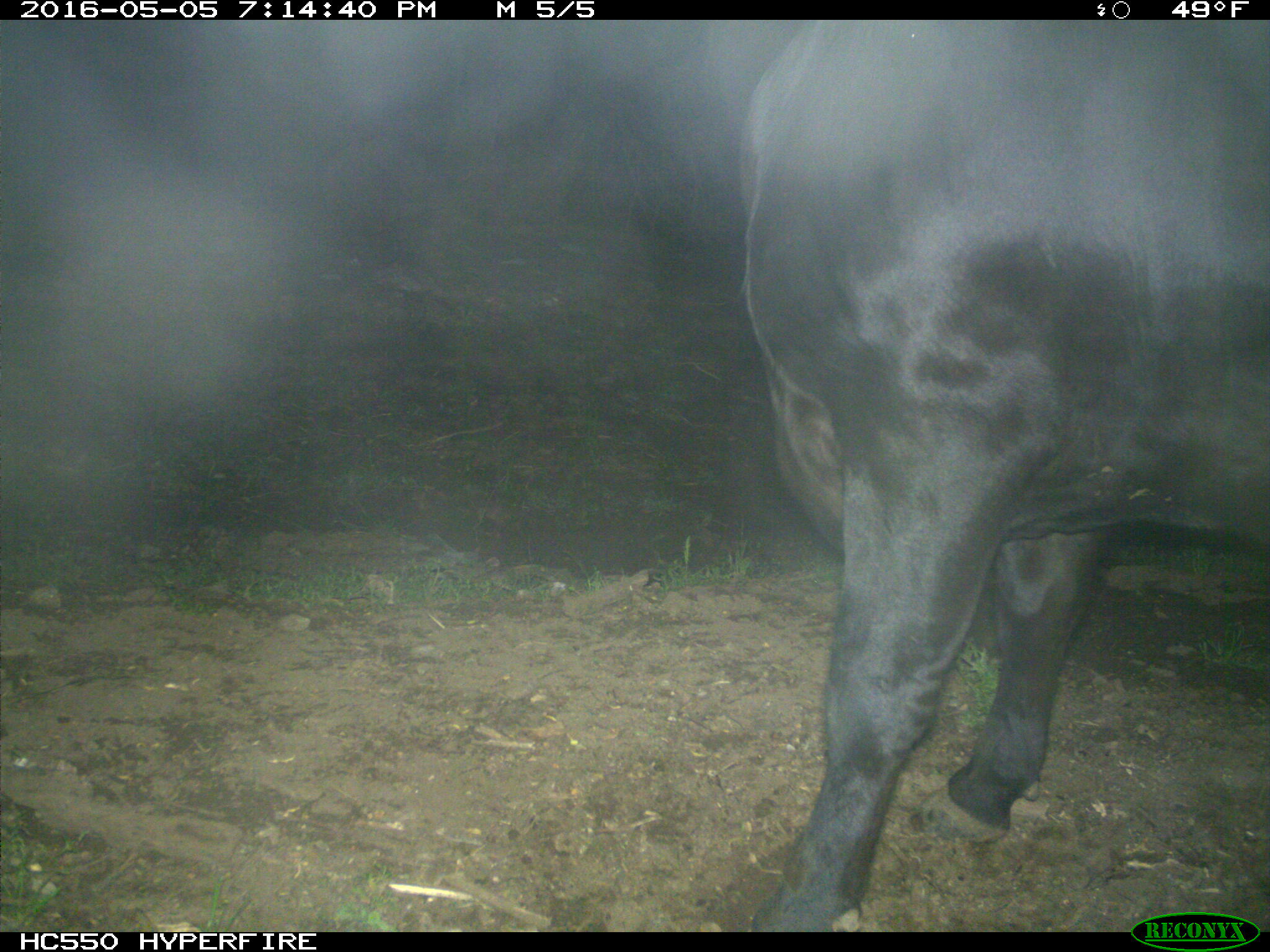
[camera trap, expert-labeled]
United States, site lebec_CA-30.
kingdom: Animalia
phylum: Chordata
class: Mammalia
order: Artiodactyla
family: Bovidae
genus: Bos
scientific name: Bos taurus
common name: domestic cow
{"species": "Bos taurus (domestic cow)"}